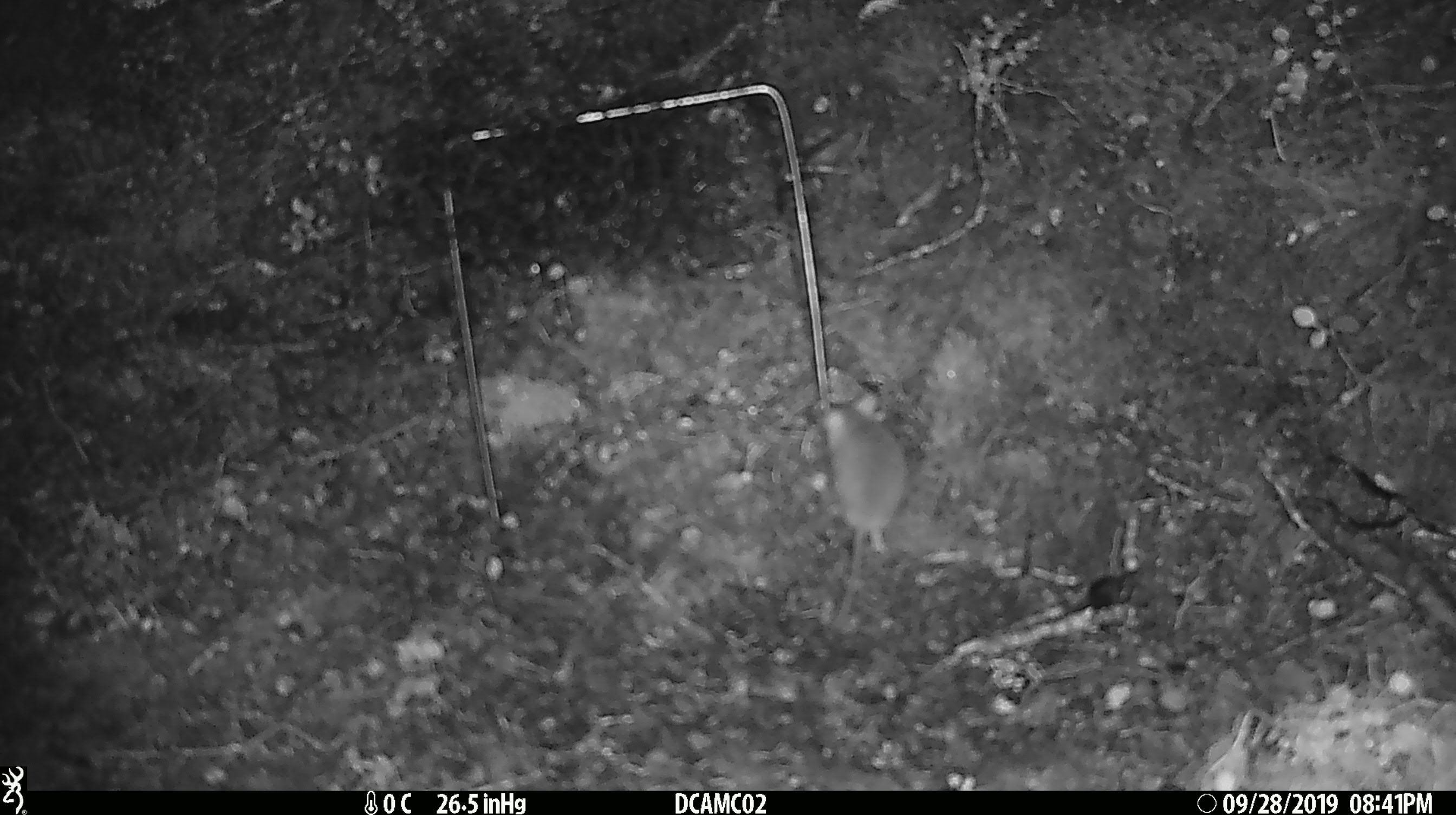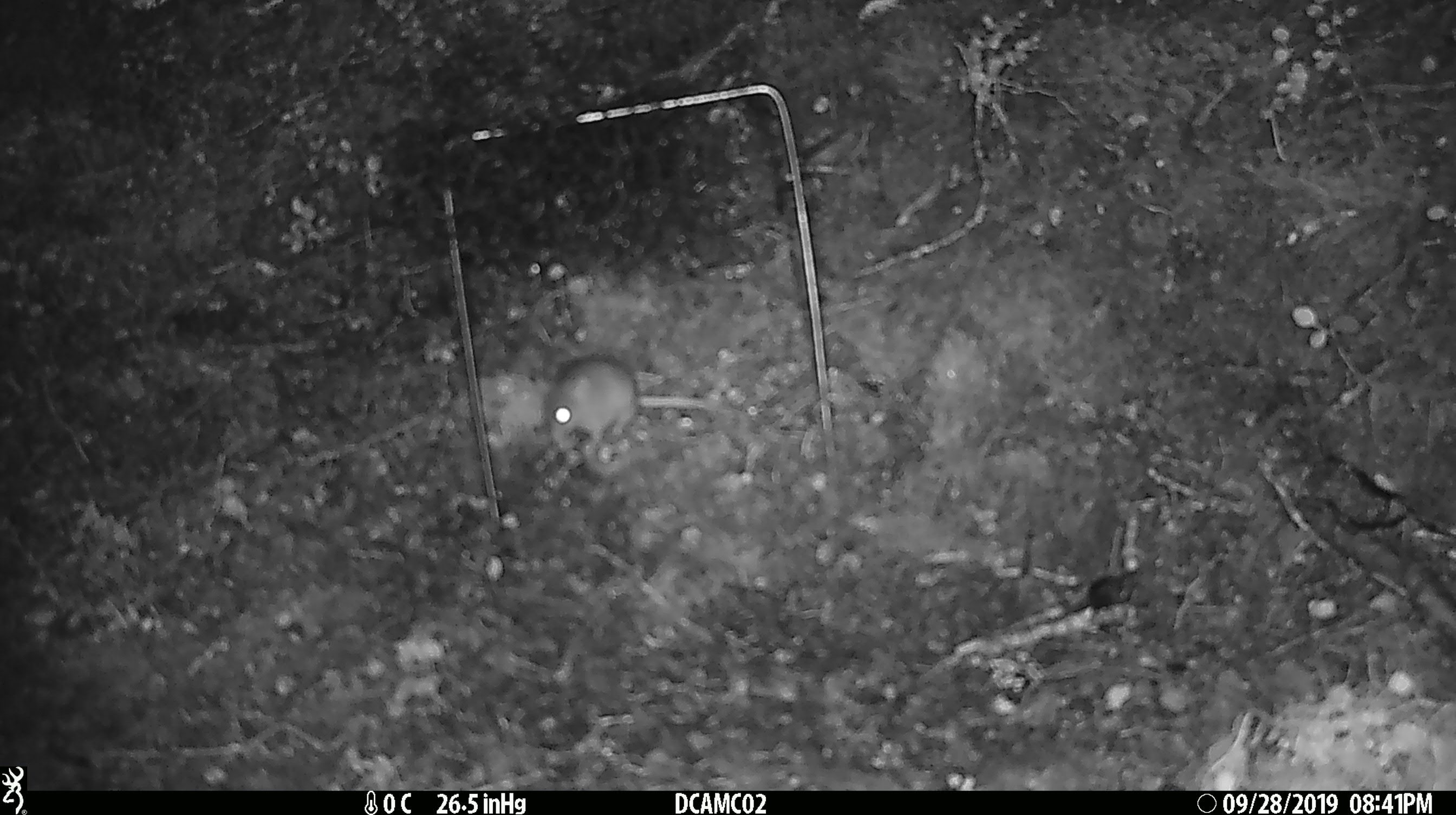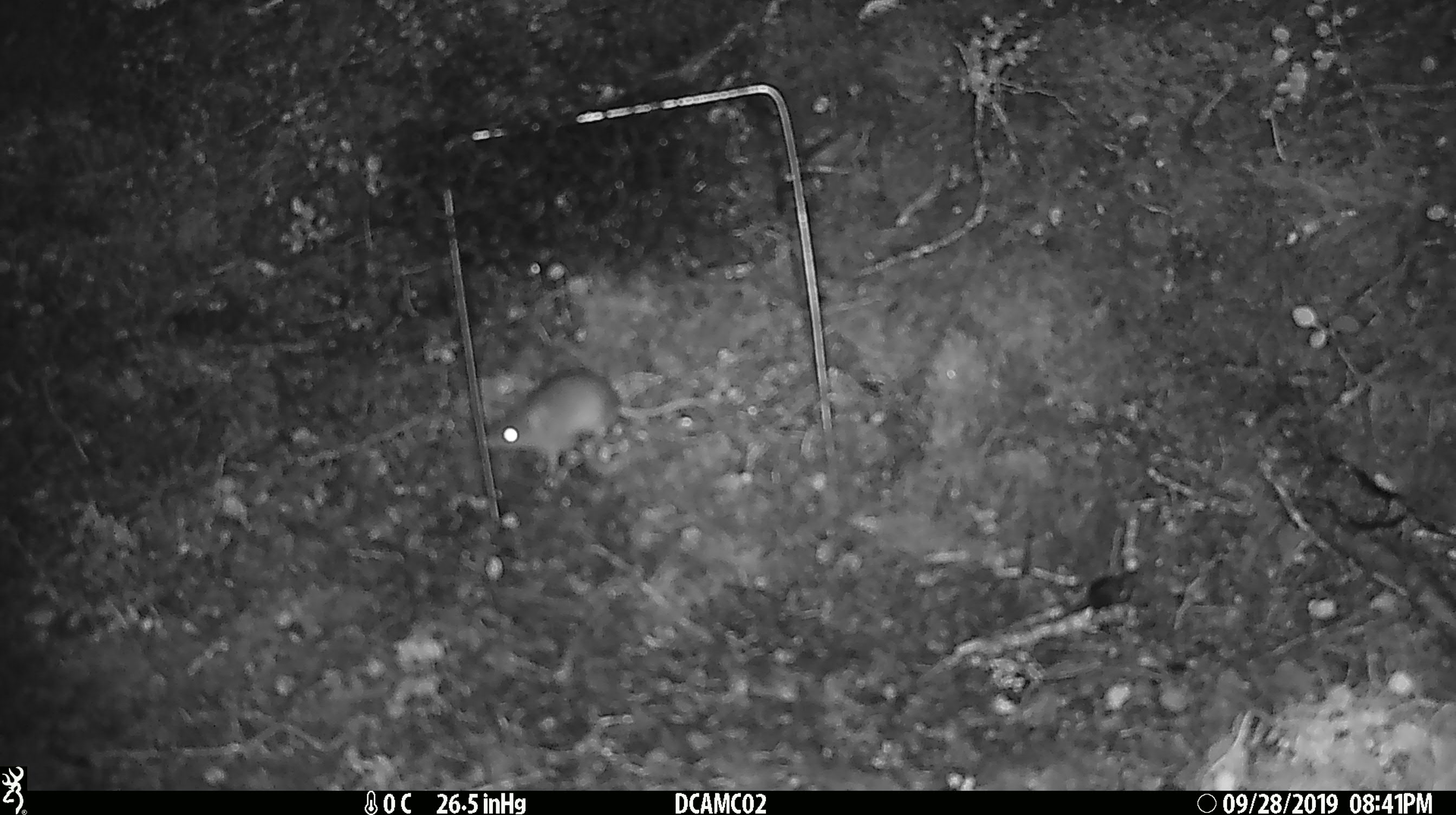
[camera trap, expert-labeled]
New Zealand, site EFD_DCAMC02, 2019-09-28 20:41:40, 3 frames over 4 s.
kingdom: Animalia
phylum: Chordata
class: Mammalia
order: Rodentia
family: Muridae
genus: Mus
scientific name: Mus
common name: mouse